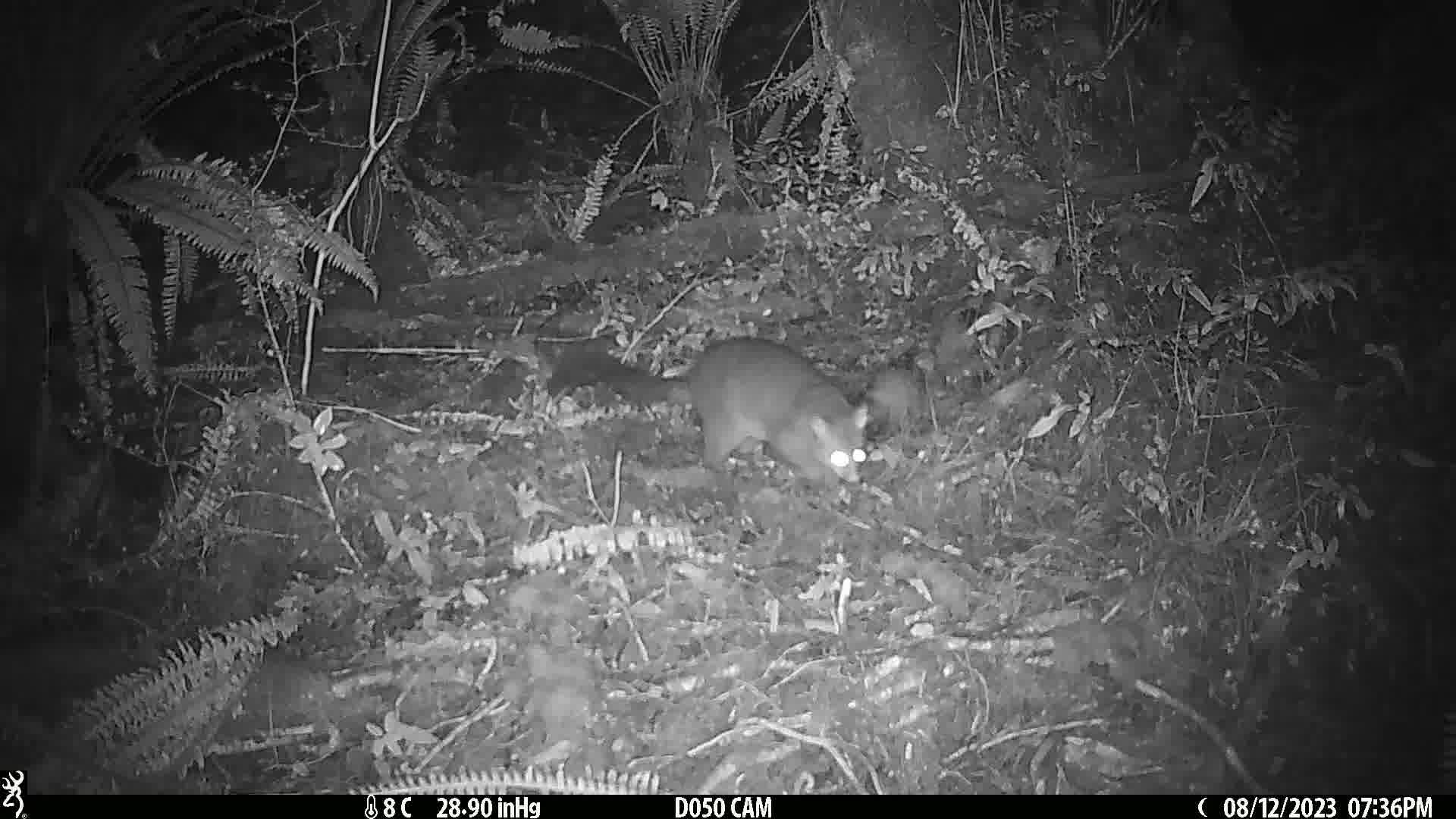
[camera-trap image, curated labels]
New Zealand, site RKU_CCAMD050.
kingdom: Animalia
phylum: Chordata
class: Mammalia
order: Diprotodontia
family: Phalangeridae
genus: Trichosurus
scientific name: Trichosurus vulpecula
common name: common brushtail possum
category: possum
Possum (common brushtail possum) (Trichosurus vulpecula).